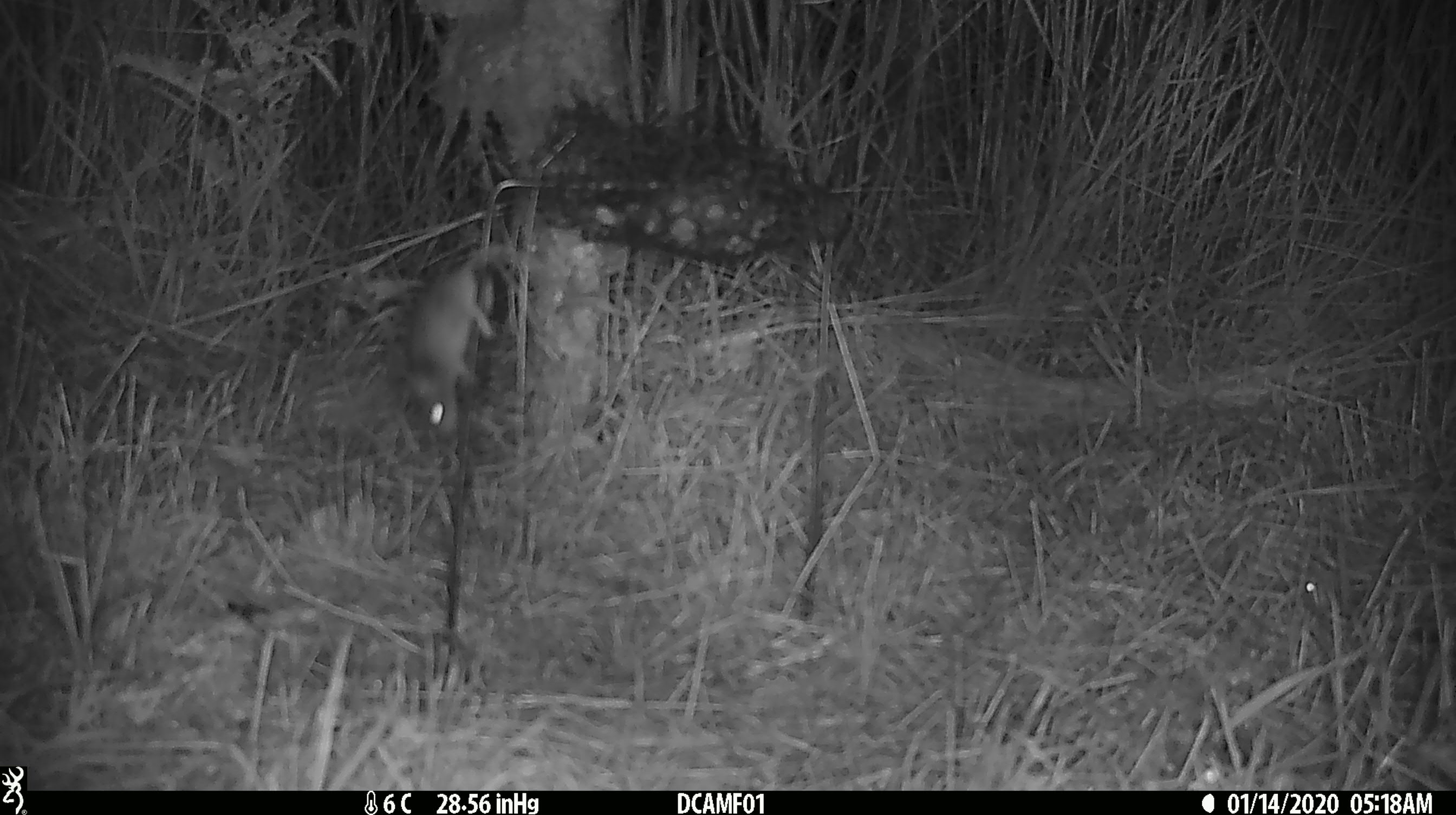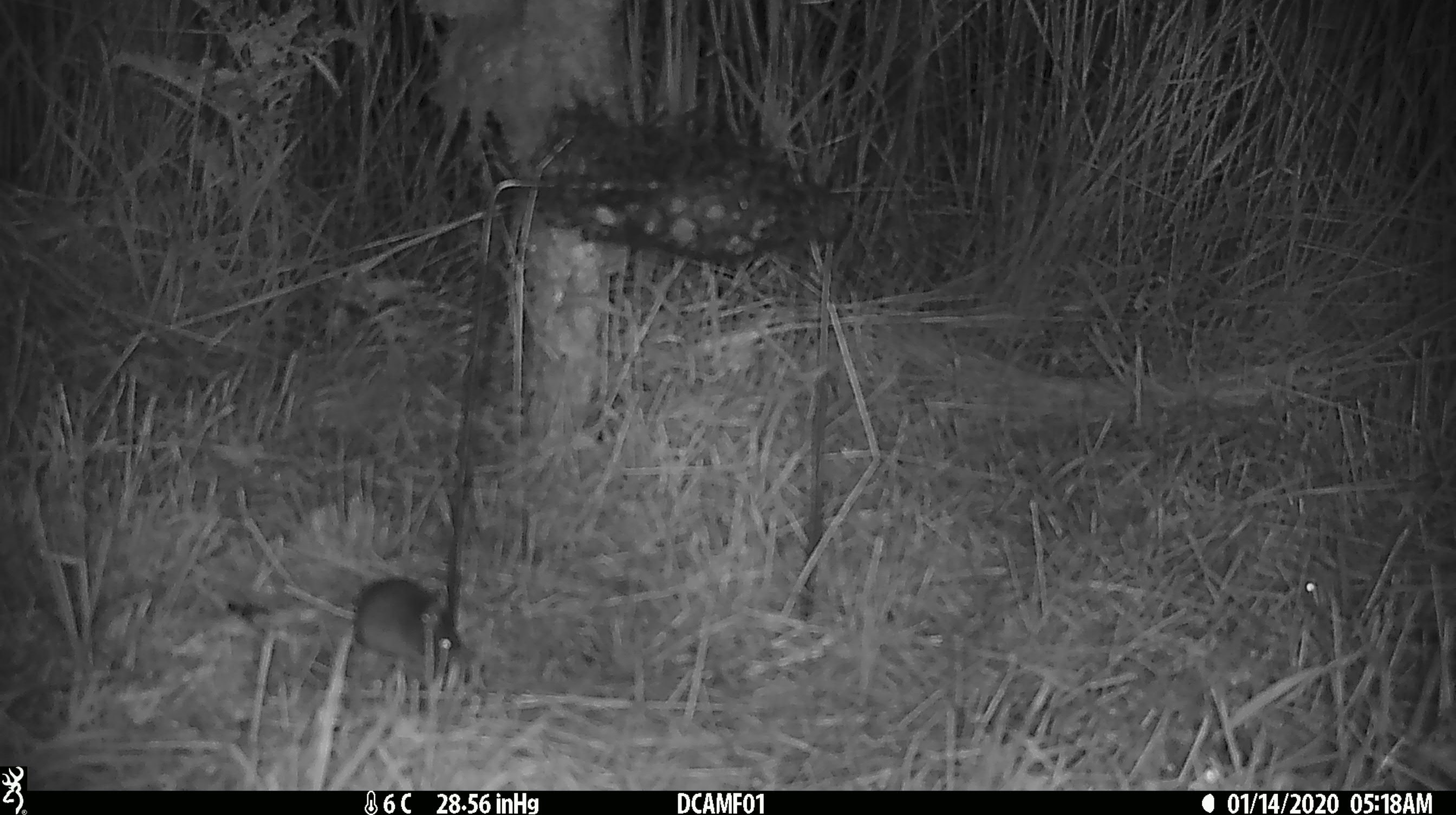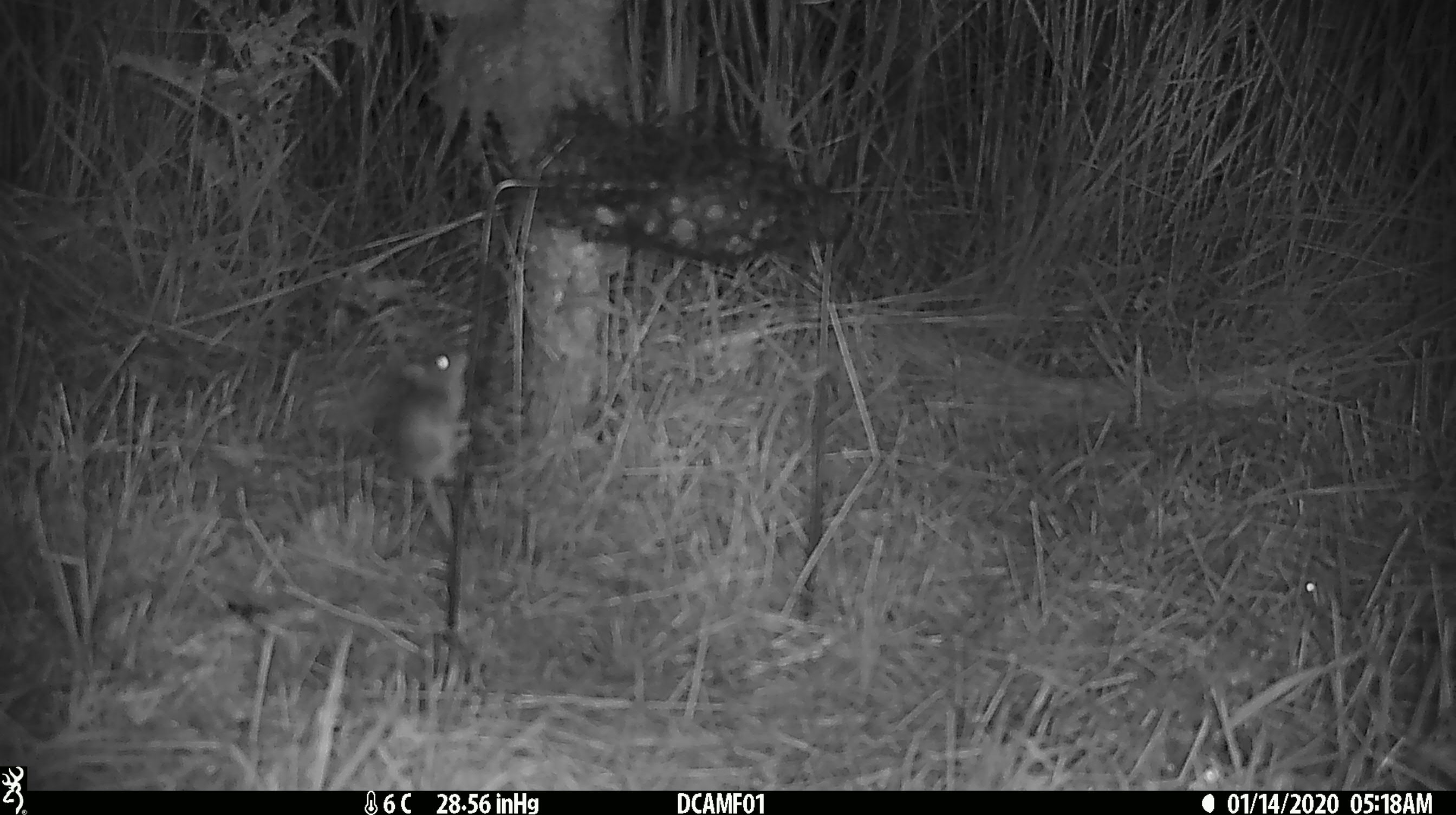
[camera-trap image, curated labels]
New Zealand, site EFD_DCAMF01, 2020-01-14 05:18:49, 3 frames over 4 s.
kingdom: Animalia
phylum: Chordata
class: Mammalia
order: Rodentia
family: Muridae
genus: Mus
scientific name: Mus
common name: mouse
Mouse (Mus).